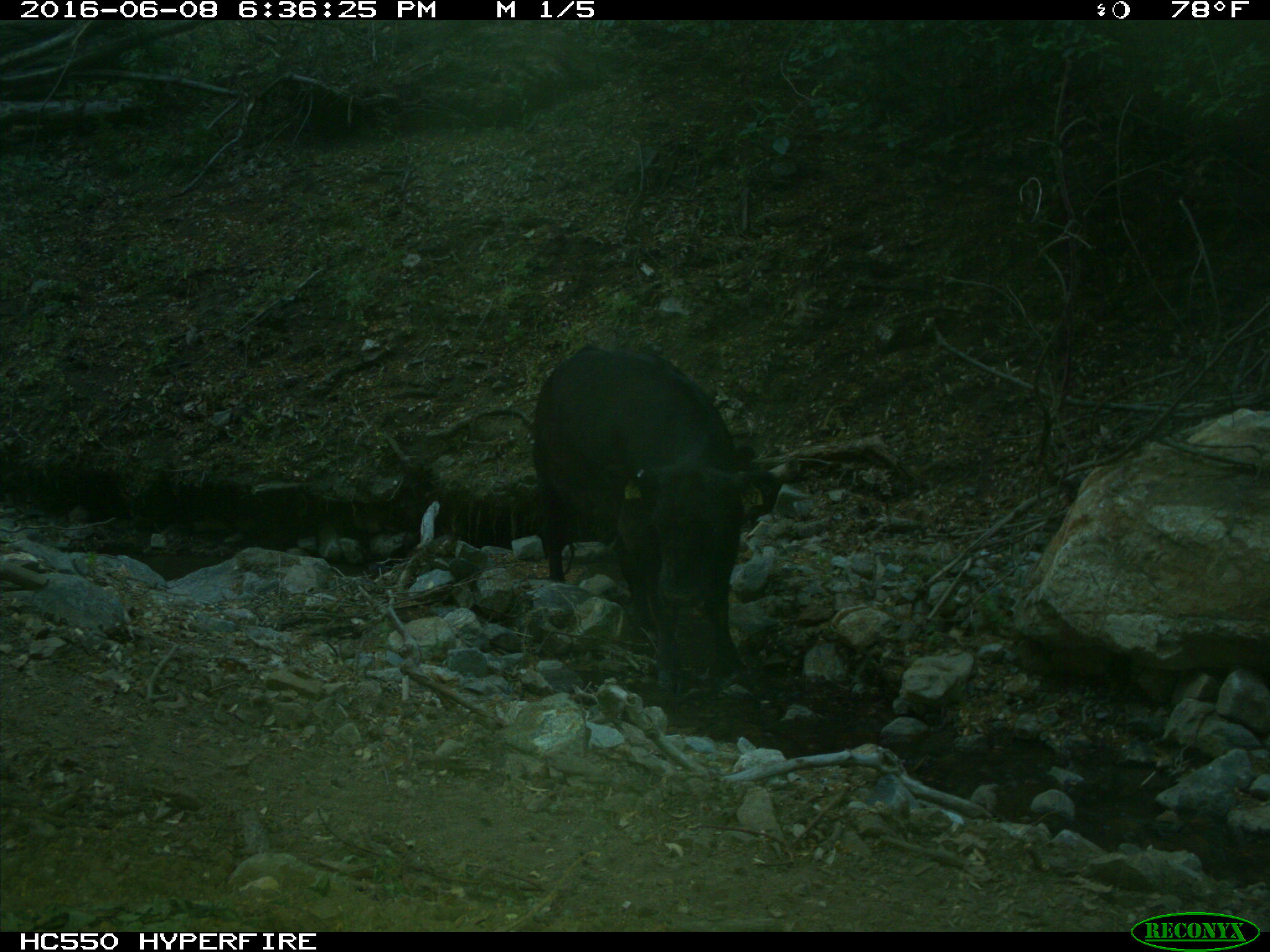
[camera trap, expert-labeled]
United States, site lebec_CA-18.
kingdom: Animalia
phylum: Chordata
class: Mammalia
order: Artiodactyla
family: Bovidae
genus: Bos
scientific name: Bos taurus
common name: domestic cow